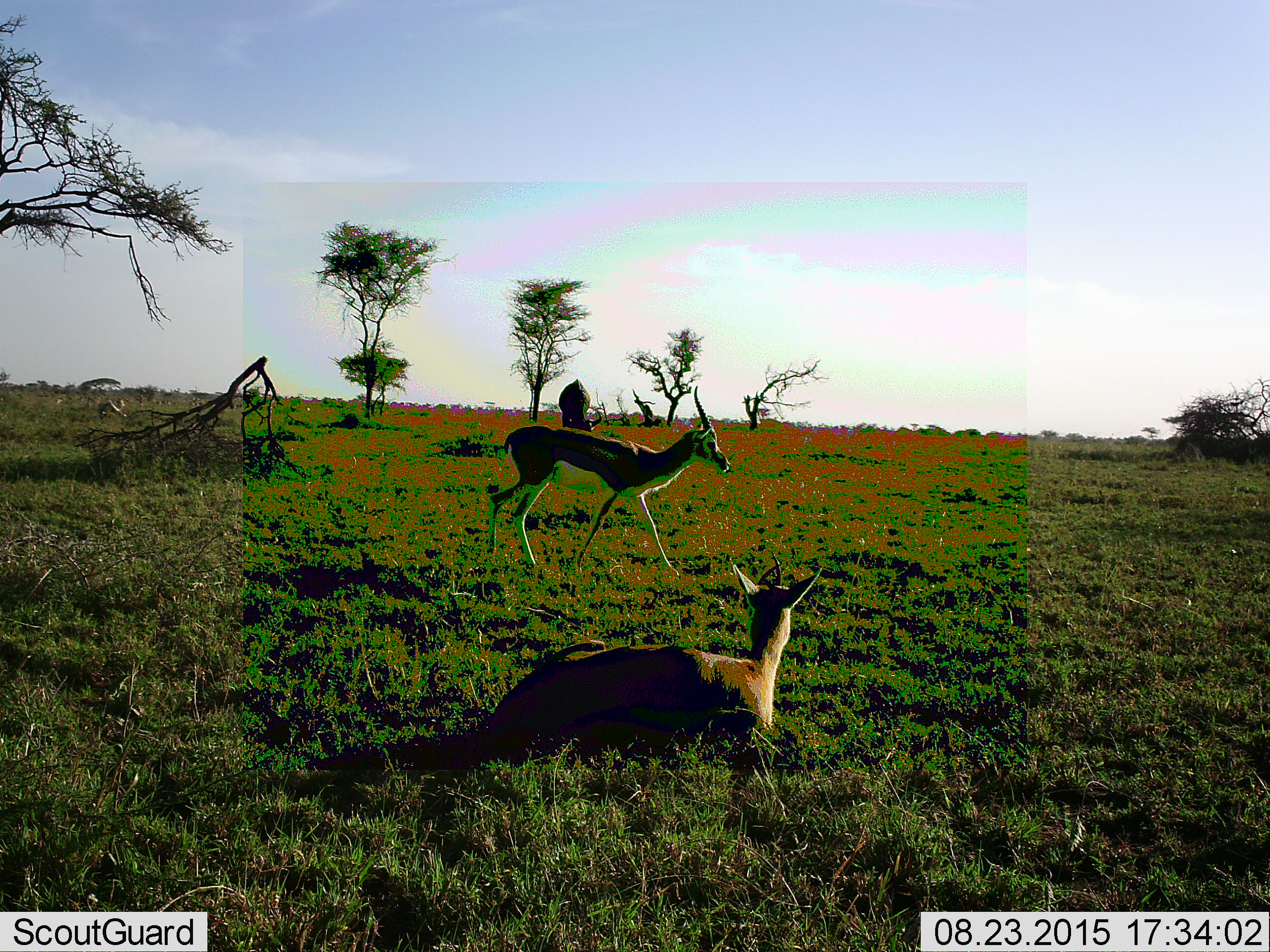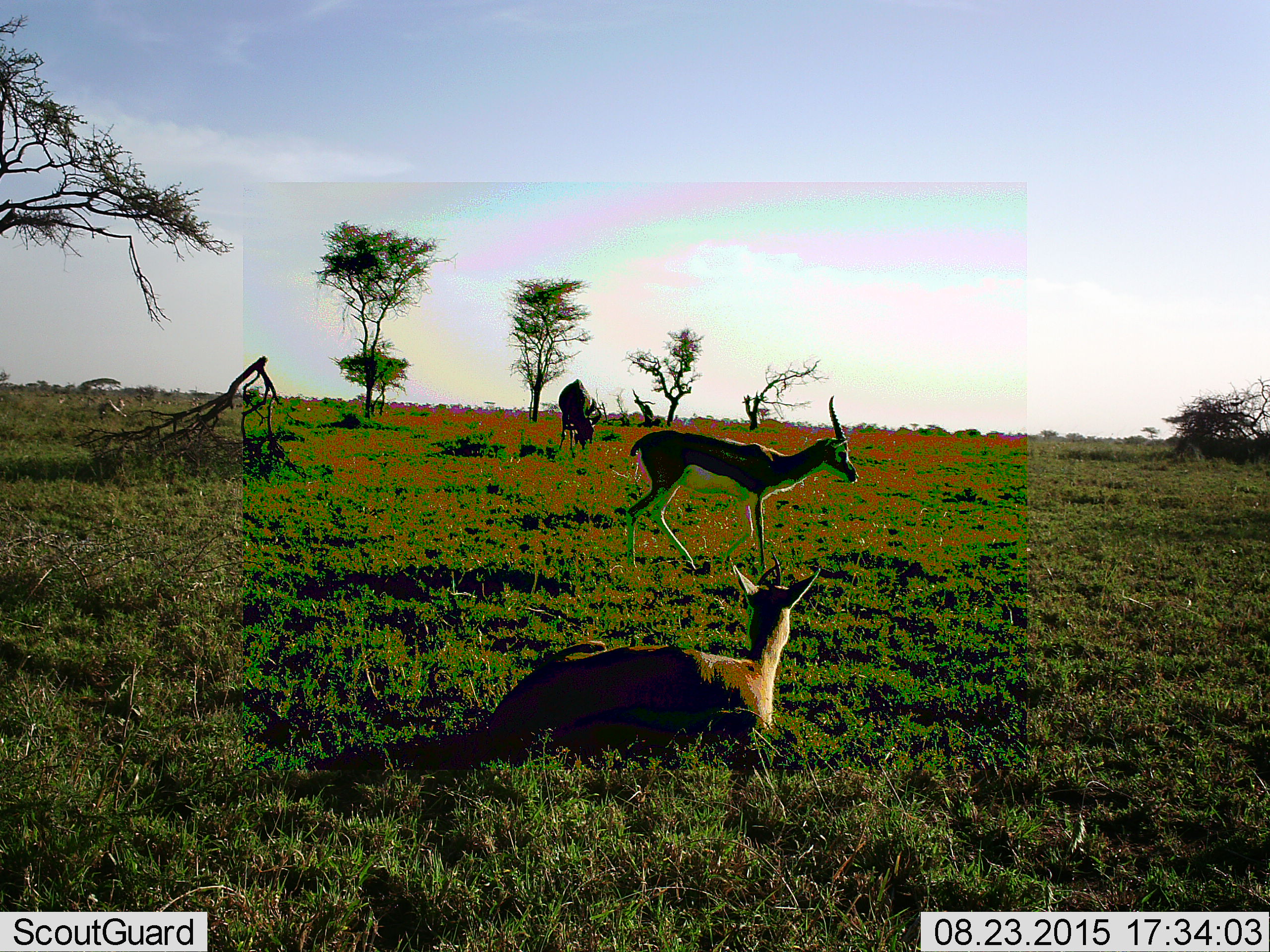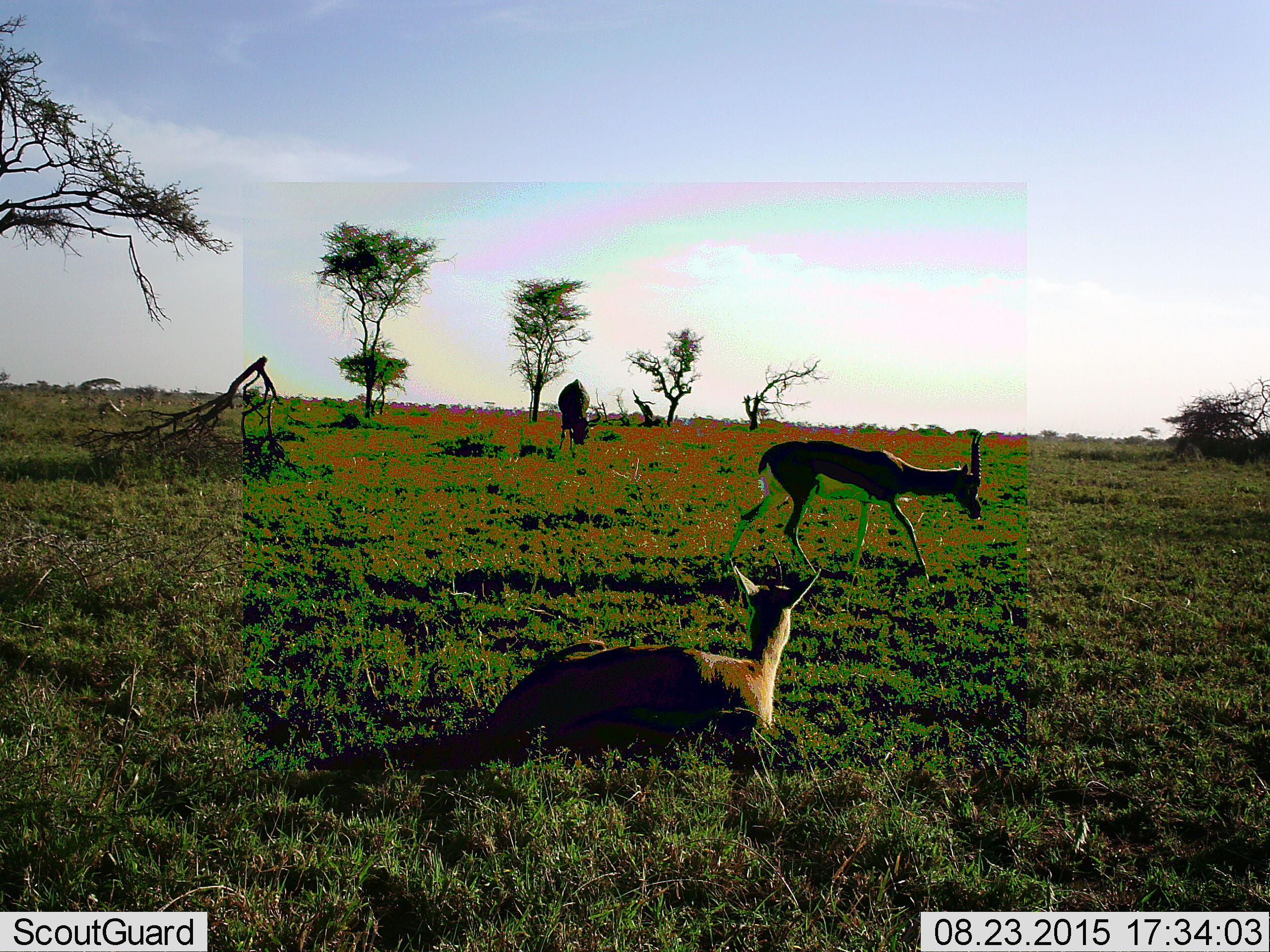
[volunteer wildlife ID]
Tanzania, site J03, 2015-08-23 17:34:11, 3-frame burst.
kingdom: Animalia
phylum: Chordata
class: Mammalia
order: Artiodactyla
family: Bovidae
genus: Eudorcas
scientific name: Eudorcas thomsonii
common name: thomson's gazelle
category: gazellethomsons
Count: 3.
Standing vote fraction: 60%.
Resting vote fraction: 100%.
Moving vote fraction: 40%.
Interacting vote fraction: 0%.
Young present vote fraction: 0%.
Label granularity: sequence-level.